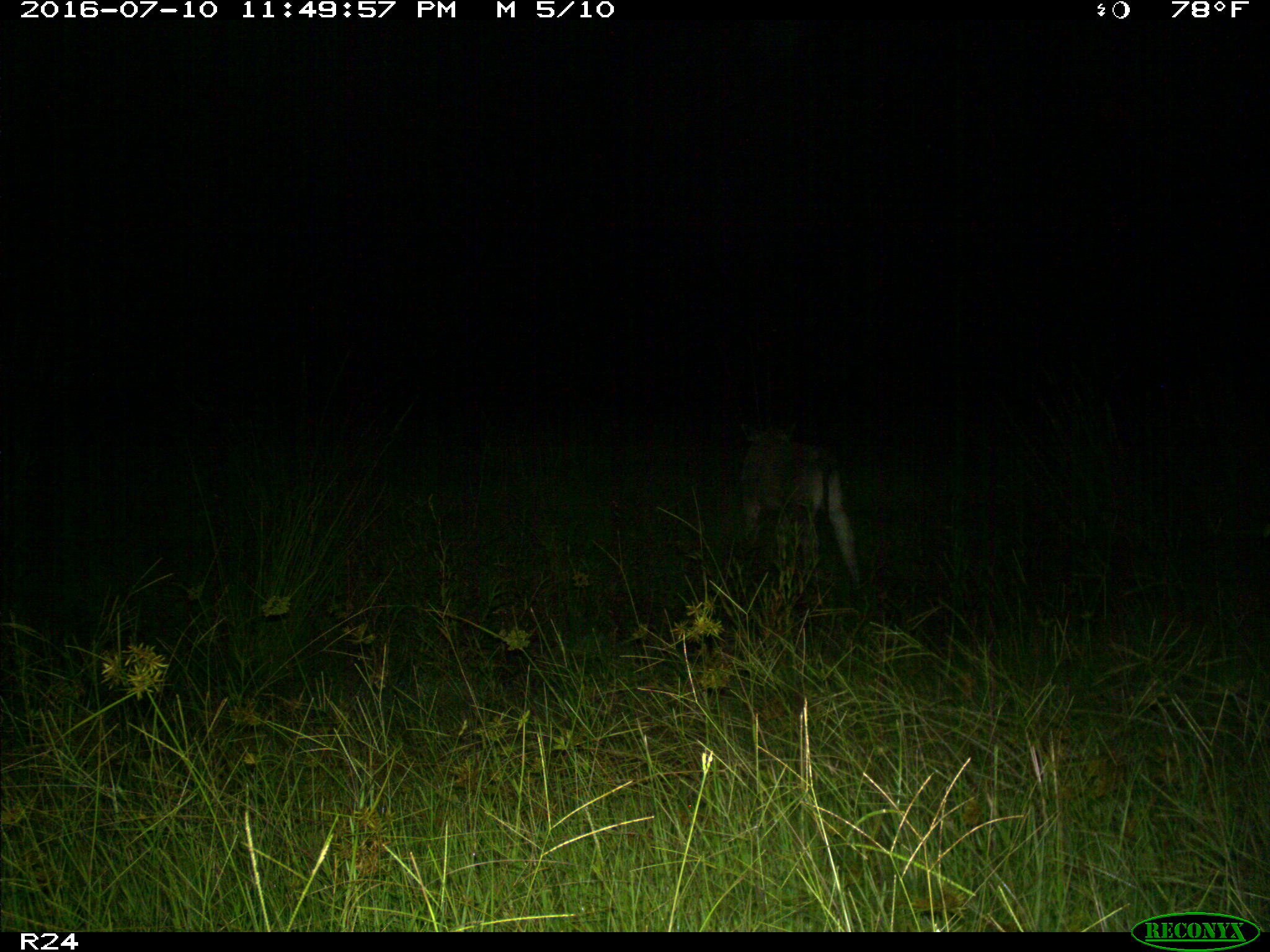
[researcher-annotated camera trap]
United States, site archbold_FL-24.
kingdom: Animalia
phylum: Chordata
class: Mammalia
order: Artiodactyla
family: Bovidae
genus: Bos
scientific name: Bos taurus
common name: domestic cow